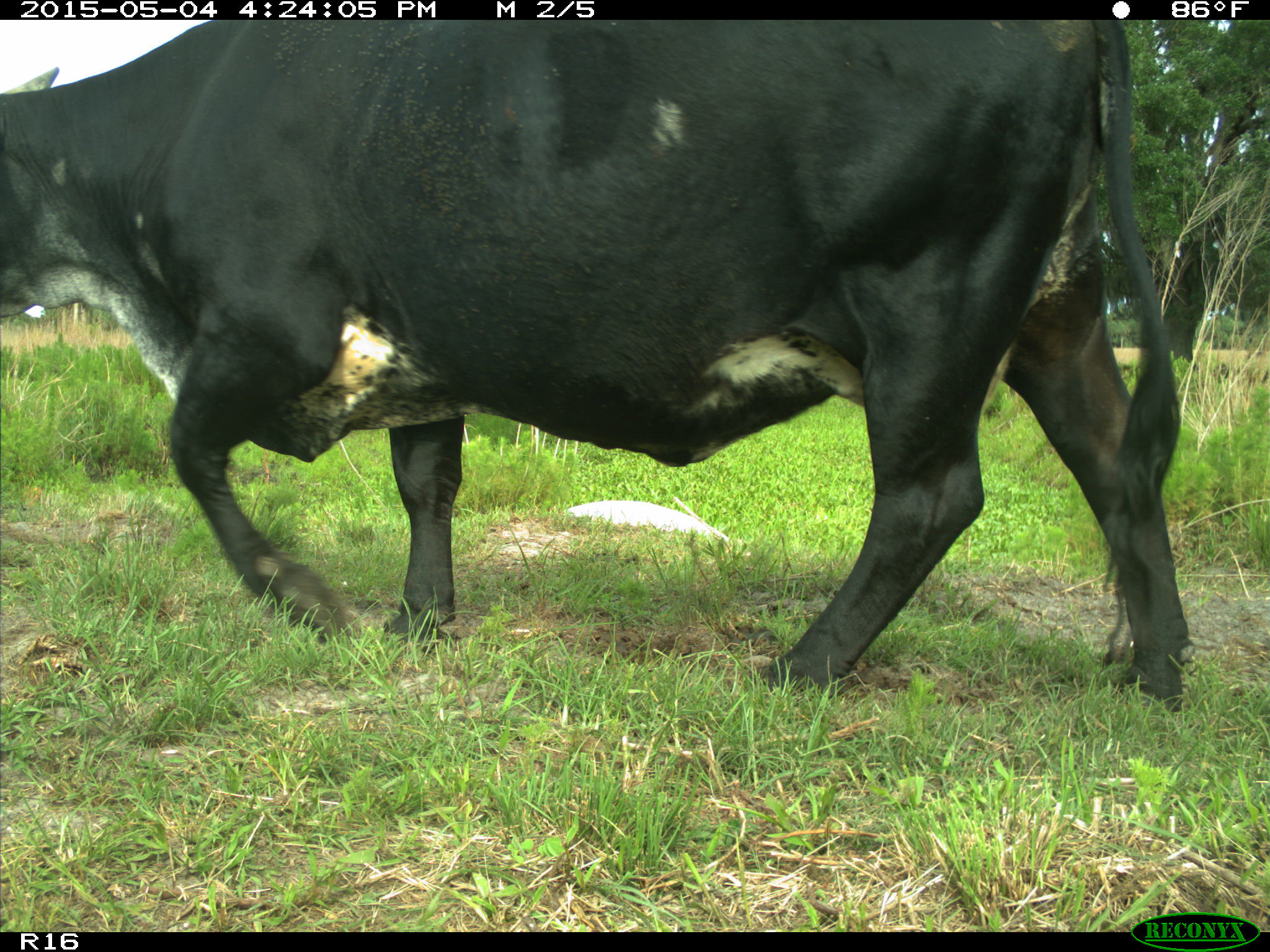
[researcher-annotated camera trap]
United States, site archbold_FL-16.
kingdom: Animalia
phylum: Chordata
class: Mammalia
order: Artiodactyla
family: Bovidae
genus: Bos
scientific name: Bos taurus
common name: domestic cow